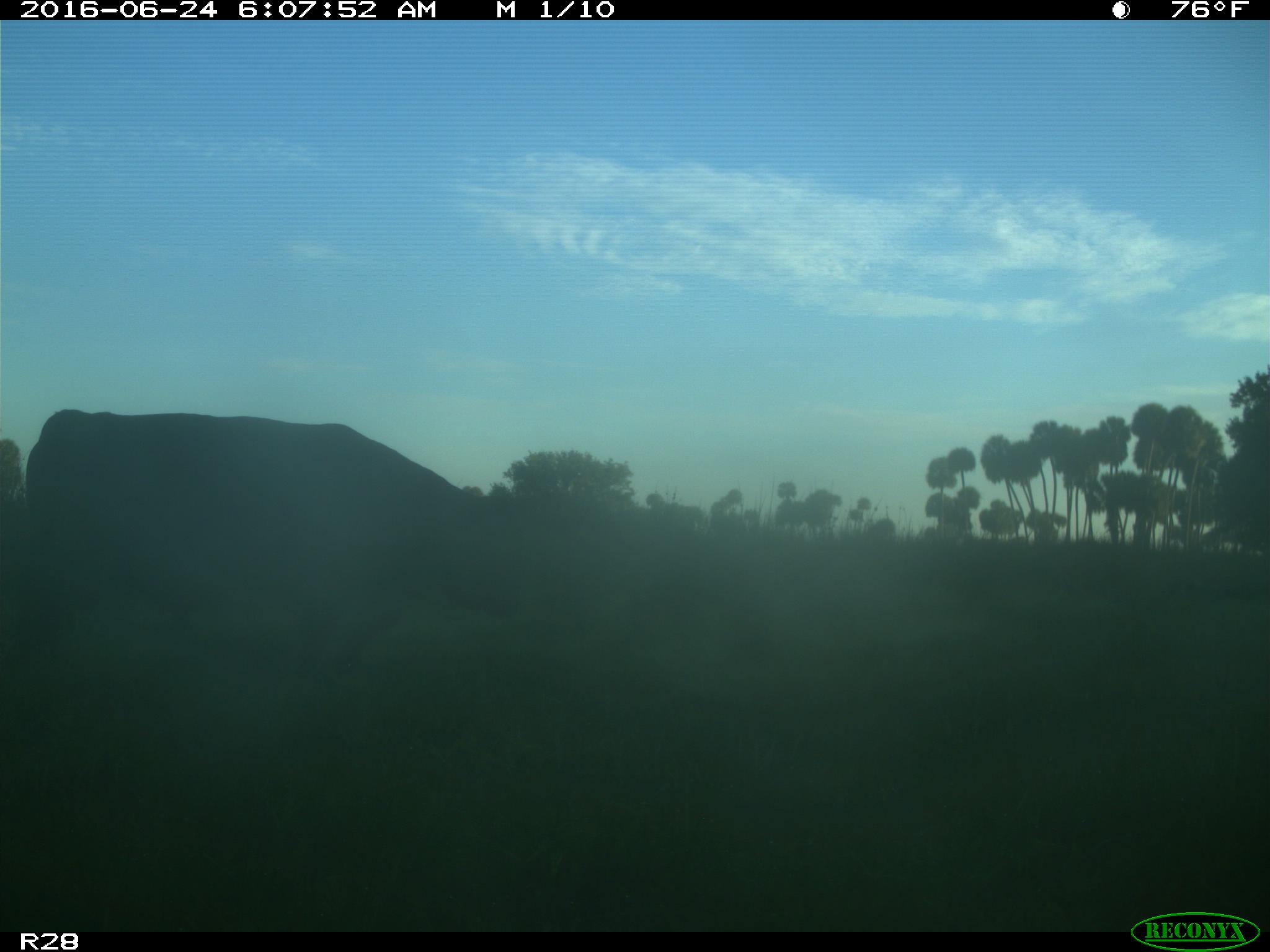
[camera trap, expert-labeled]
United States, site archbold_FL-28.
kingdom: Animalia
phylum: Chordata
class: Mammalia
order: Artiodactyla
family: Bovidae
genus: Bos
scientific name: Bos taurus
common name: domestic cow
Bos taurus (domestic cow).